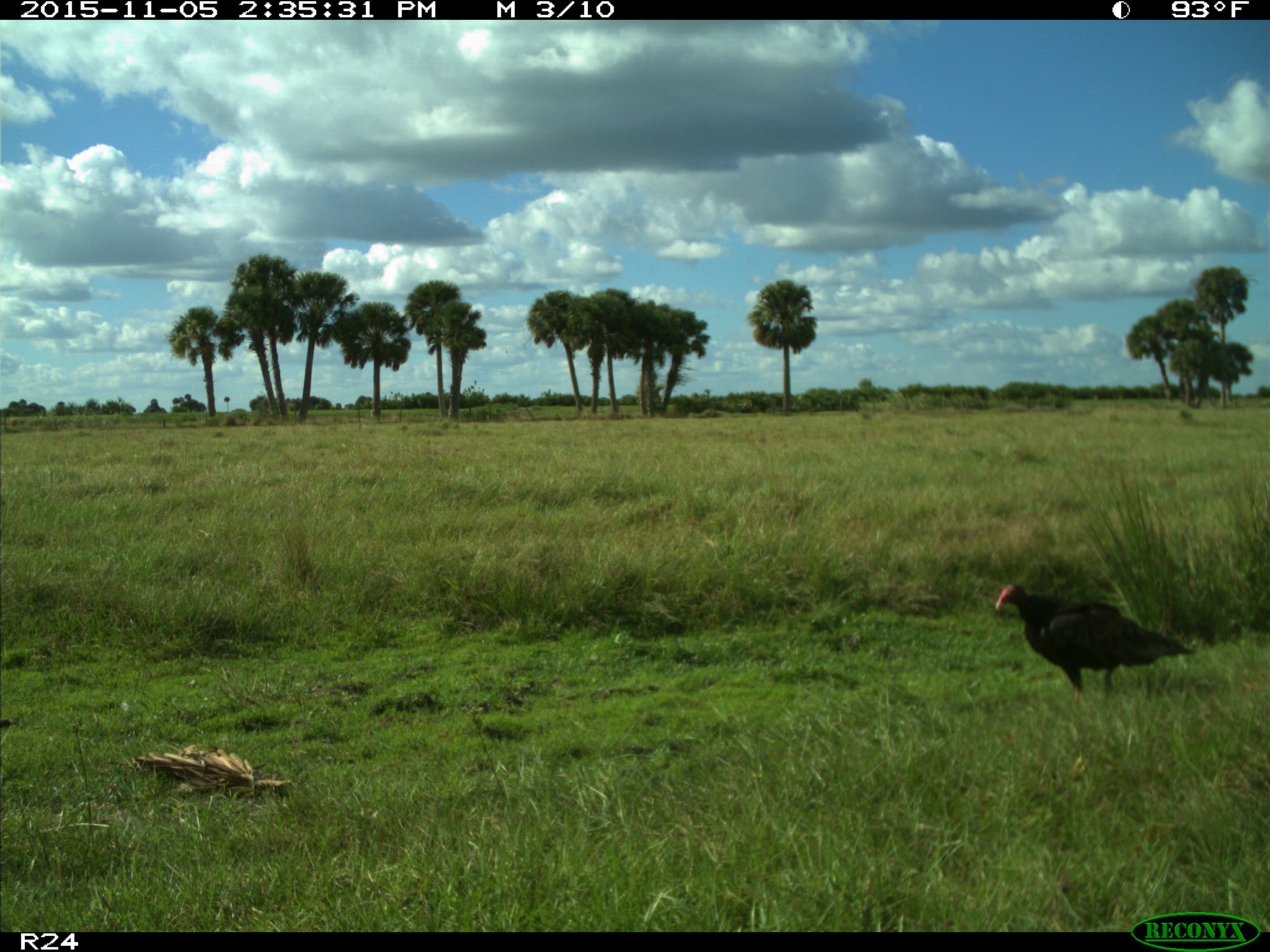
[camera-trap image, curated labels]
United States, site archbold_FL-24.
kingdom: Animalia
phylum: Chordata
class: Aves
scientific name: Aves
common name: birds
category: unidentified bird